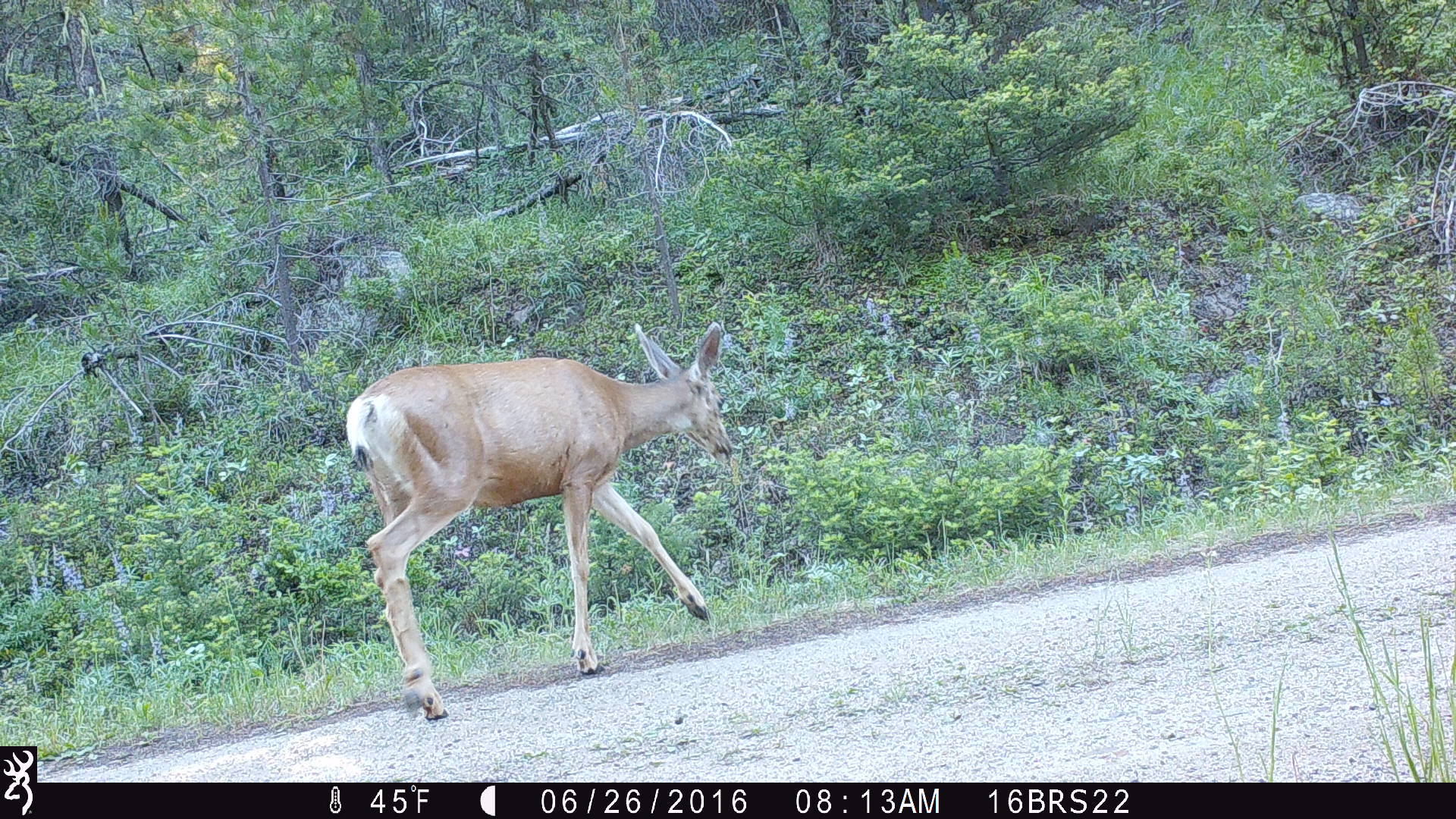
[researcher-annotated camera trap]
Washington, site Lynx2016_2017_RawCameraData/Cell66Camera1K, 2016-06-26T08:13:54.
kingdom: Animalia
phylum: Chordata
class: Mammalia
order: Artiodactyla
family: Cervidae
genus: Odocoileus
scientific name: Odocoileus hemionus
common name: mule deer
Odocoileus hemionus (mule deer). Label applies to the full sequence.